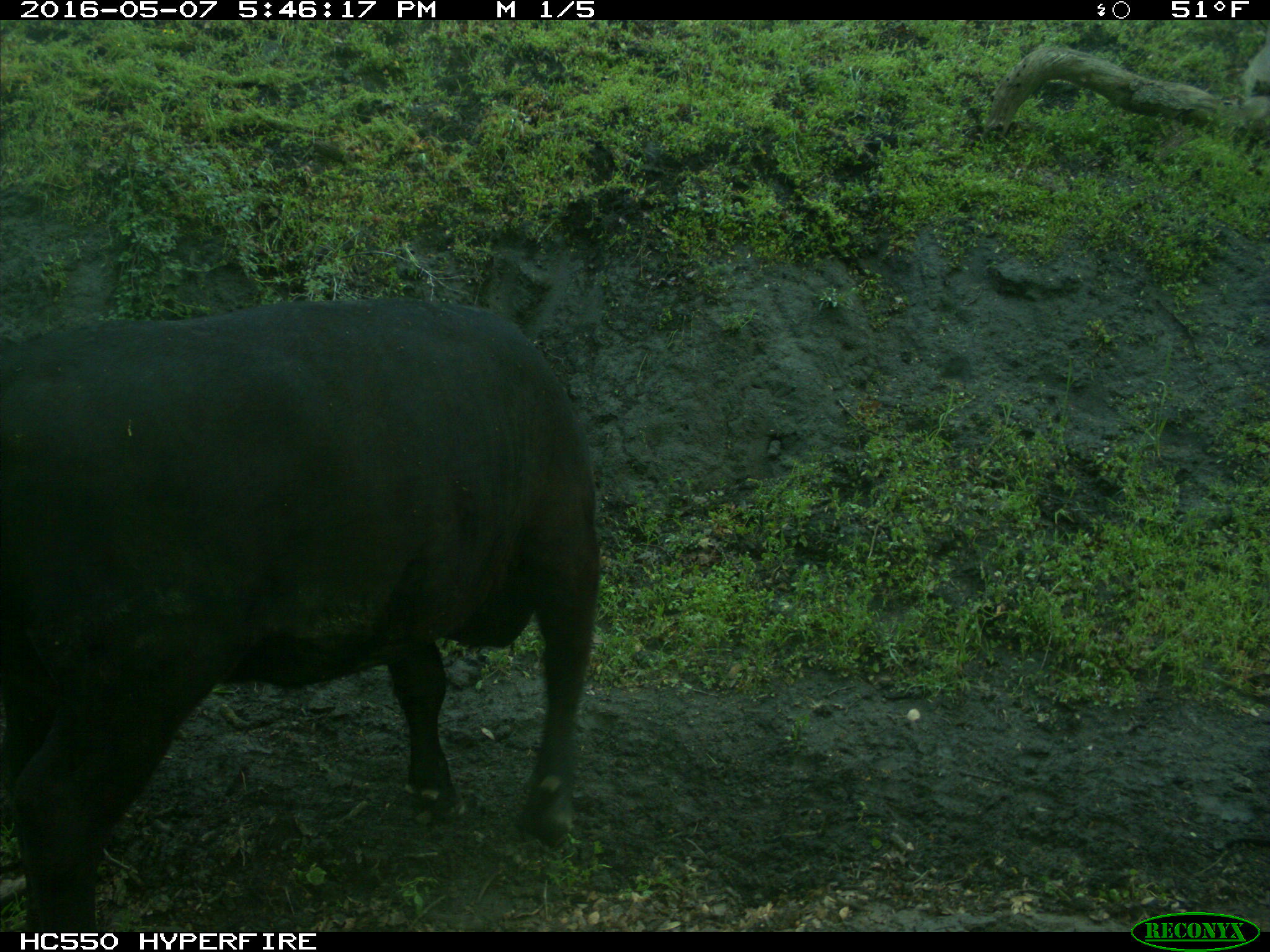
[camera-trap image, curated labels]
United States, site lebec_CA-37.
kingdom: Animalia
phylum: Chordata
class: Mammalia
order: Artiodactyla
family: Bovidae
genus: Bos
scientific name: Bos taurus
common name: domestic cow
Bos taurus (domestic cow).